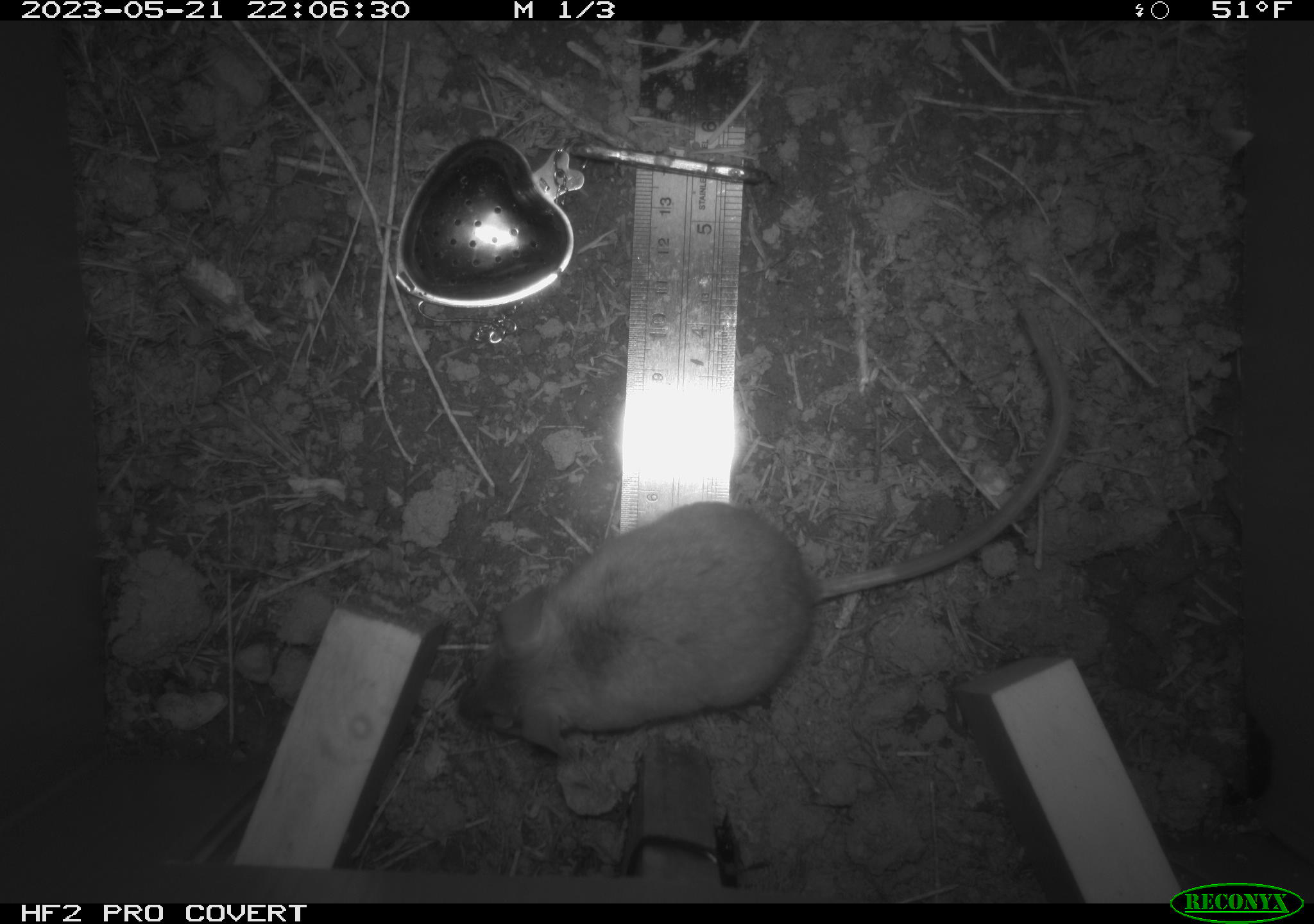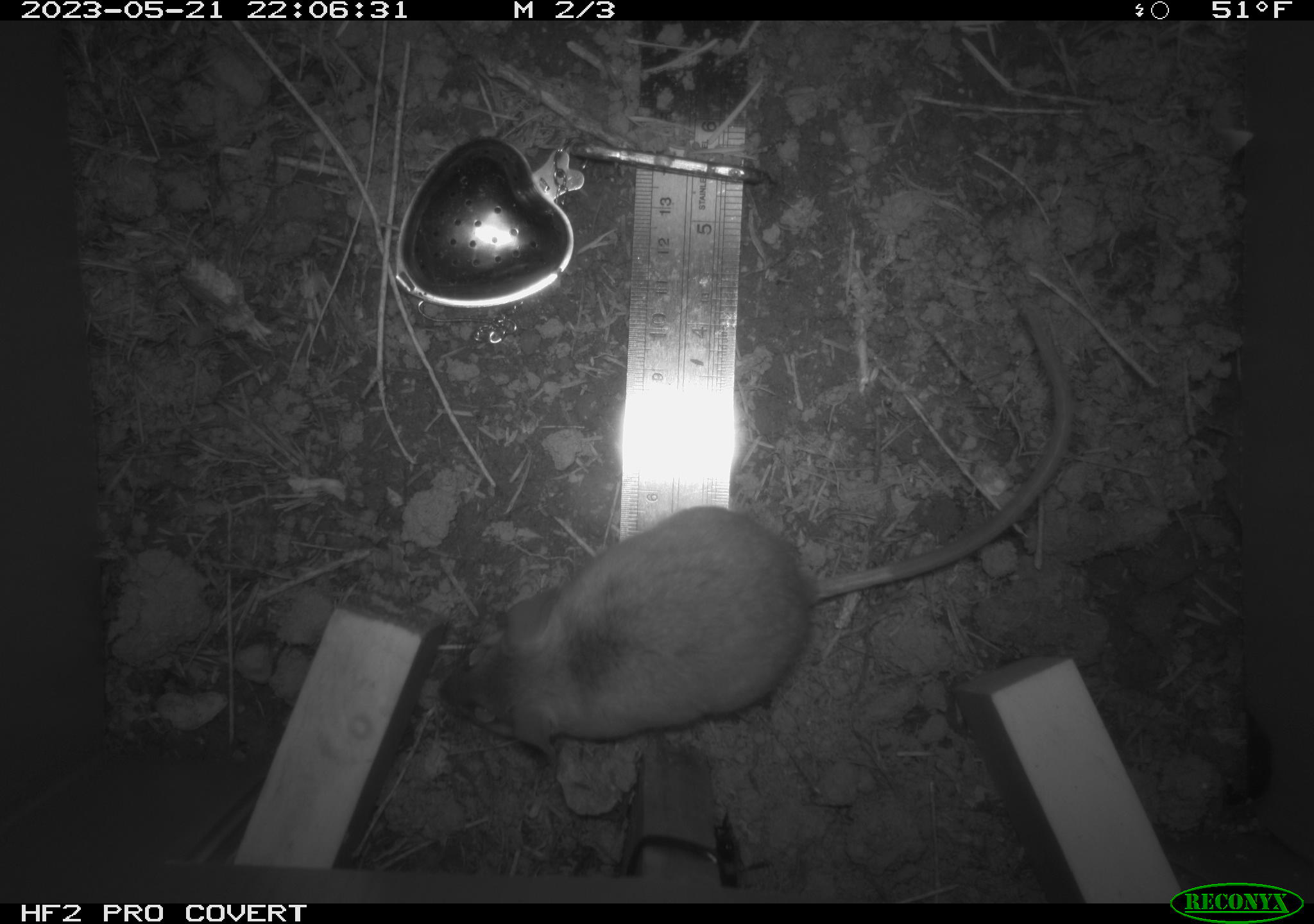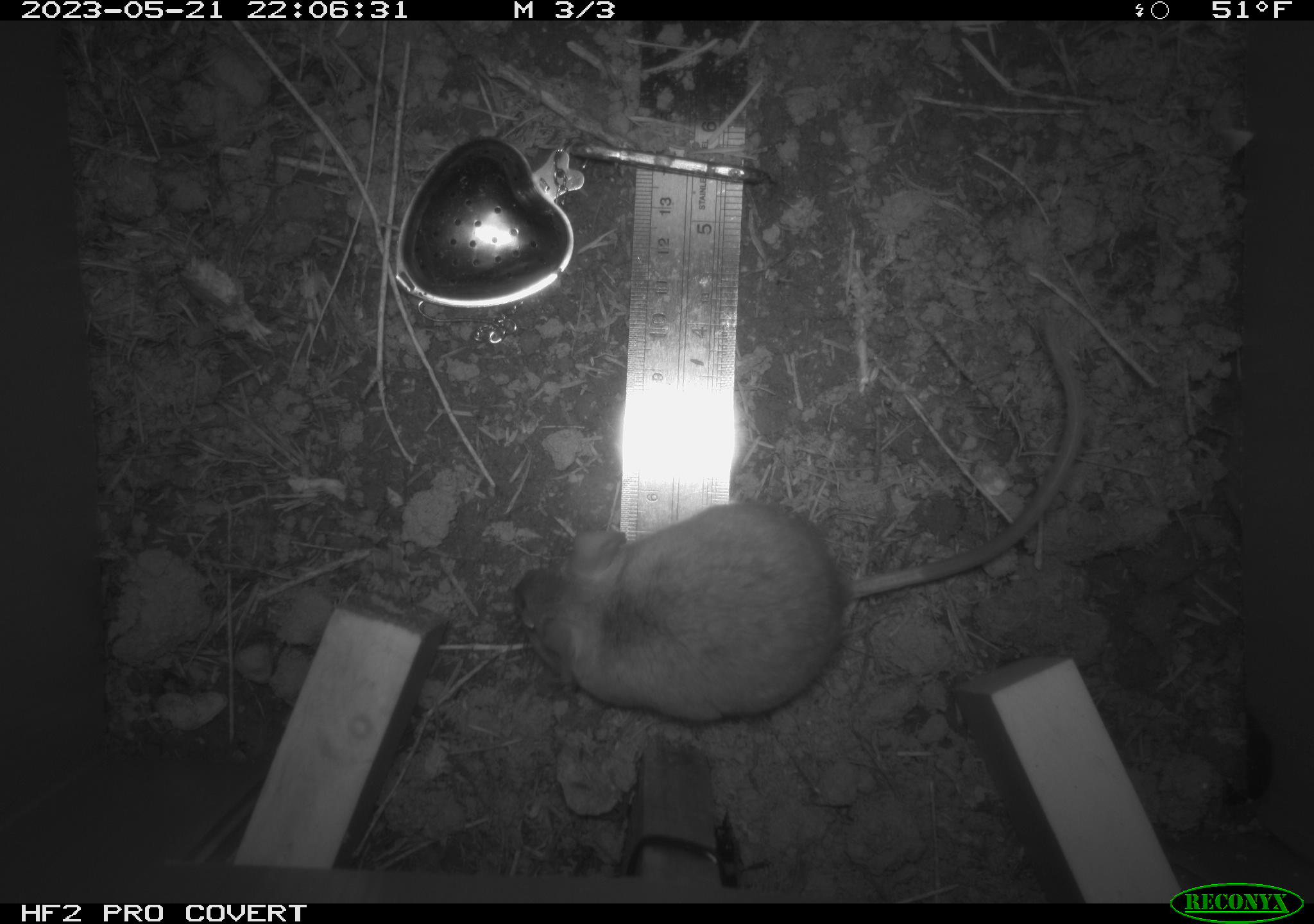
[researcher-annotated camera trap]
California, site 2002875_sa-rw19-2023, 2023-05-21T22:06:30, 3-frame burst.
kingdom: Animalia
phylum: Chordata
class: Mammalia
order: Rodentia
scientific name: Rodentia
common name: mouse species